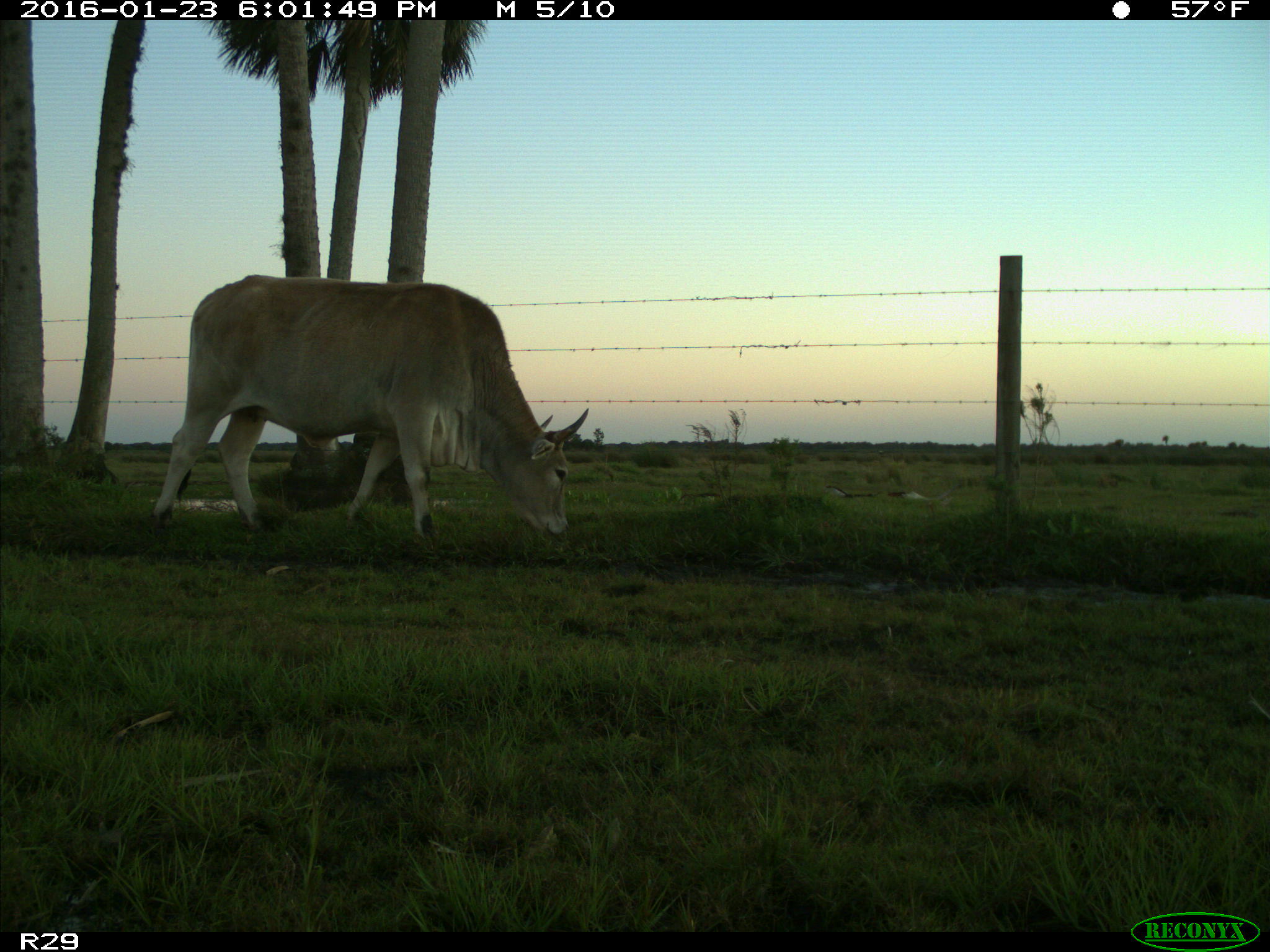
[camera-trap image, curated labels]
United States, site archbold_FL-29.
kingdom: Animalia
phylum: Chordata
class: Mammalia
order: Artiodactyla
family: Bovidae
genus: Bos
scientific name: Bos taurus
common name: domestic cow